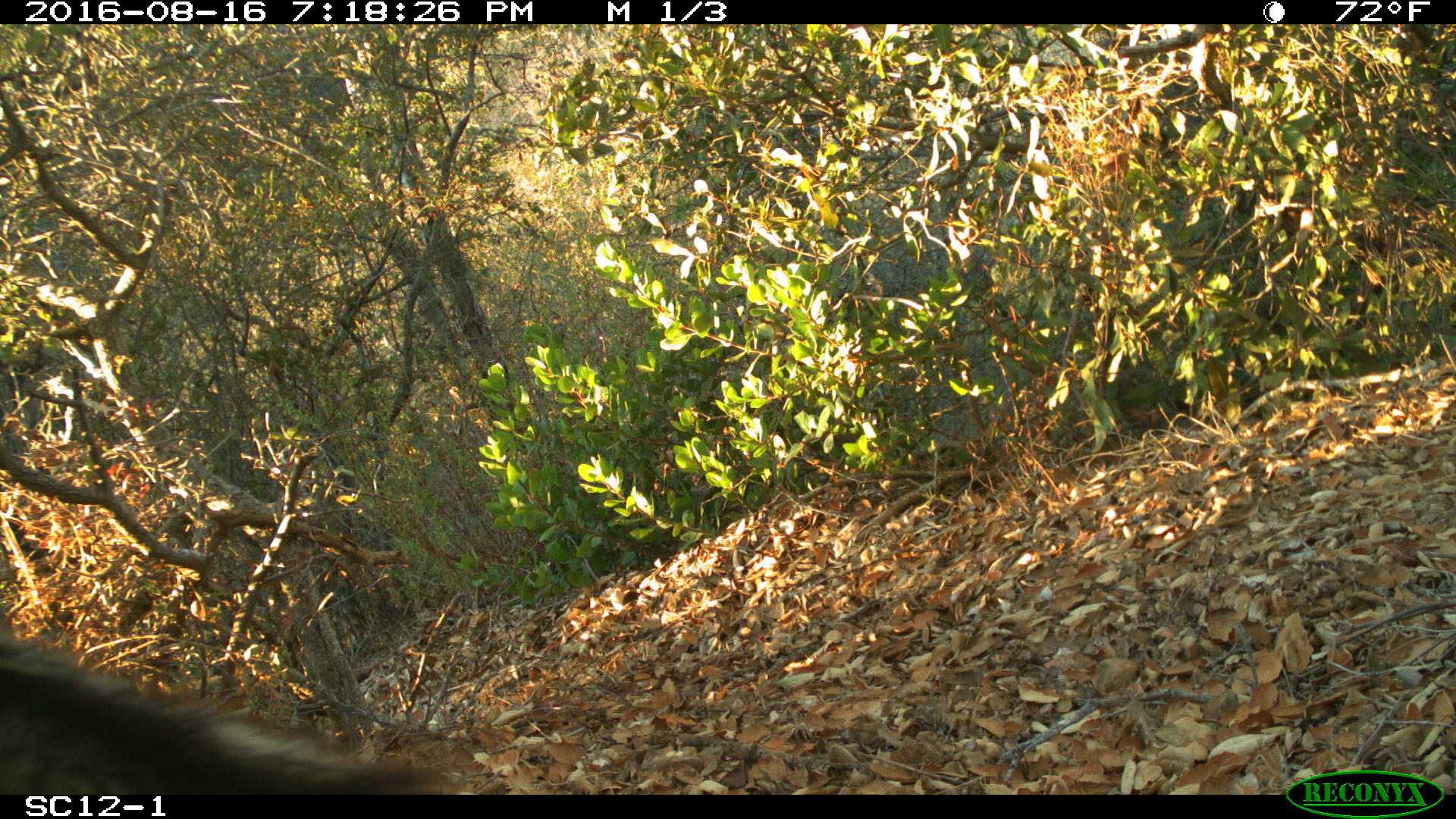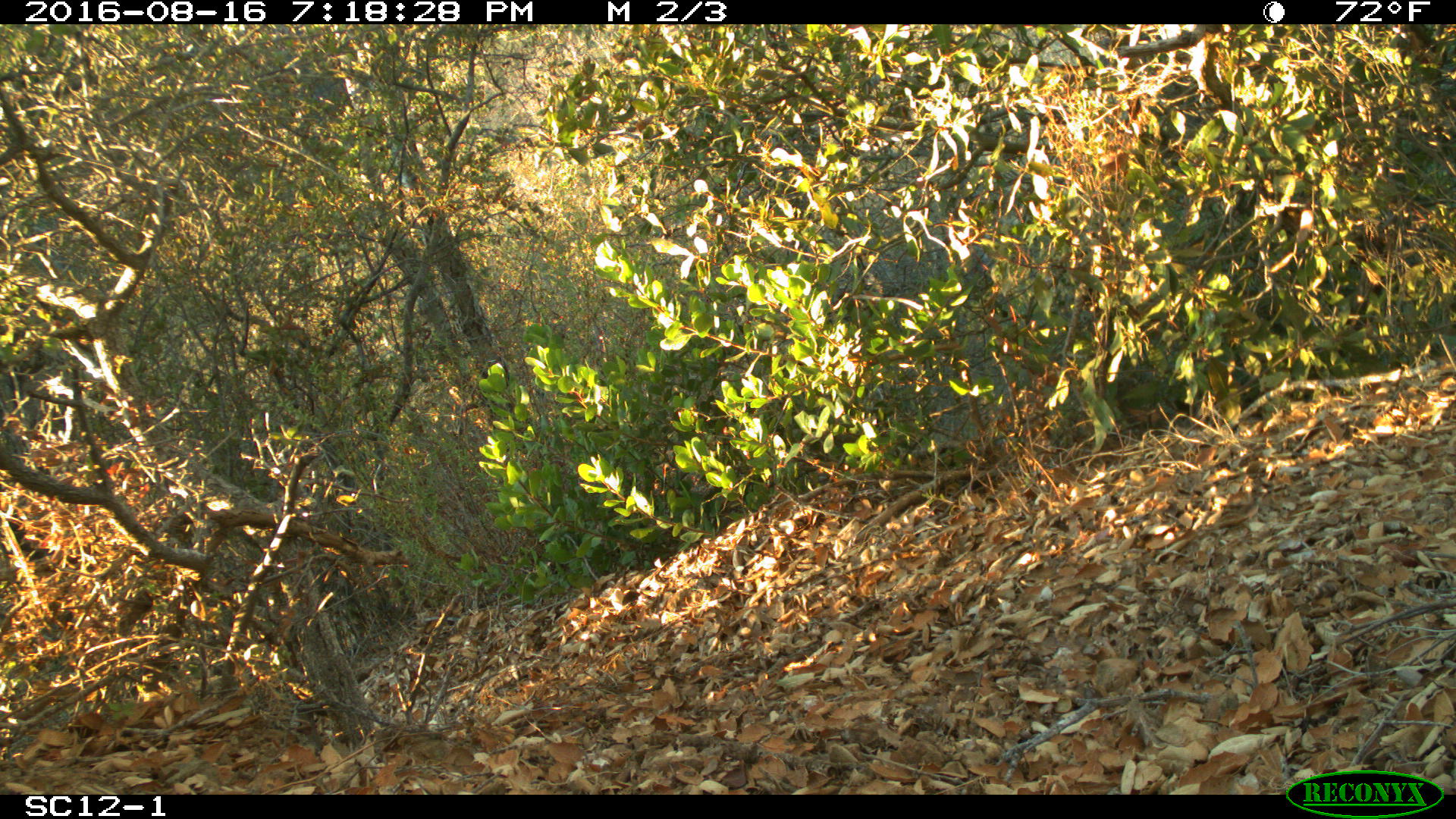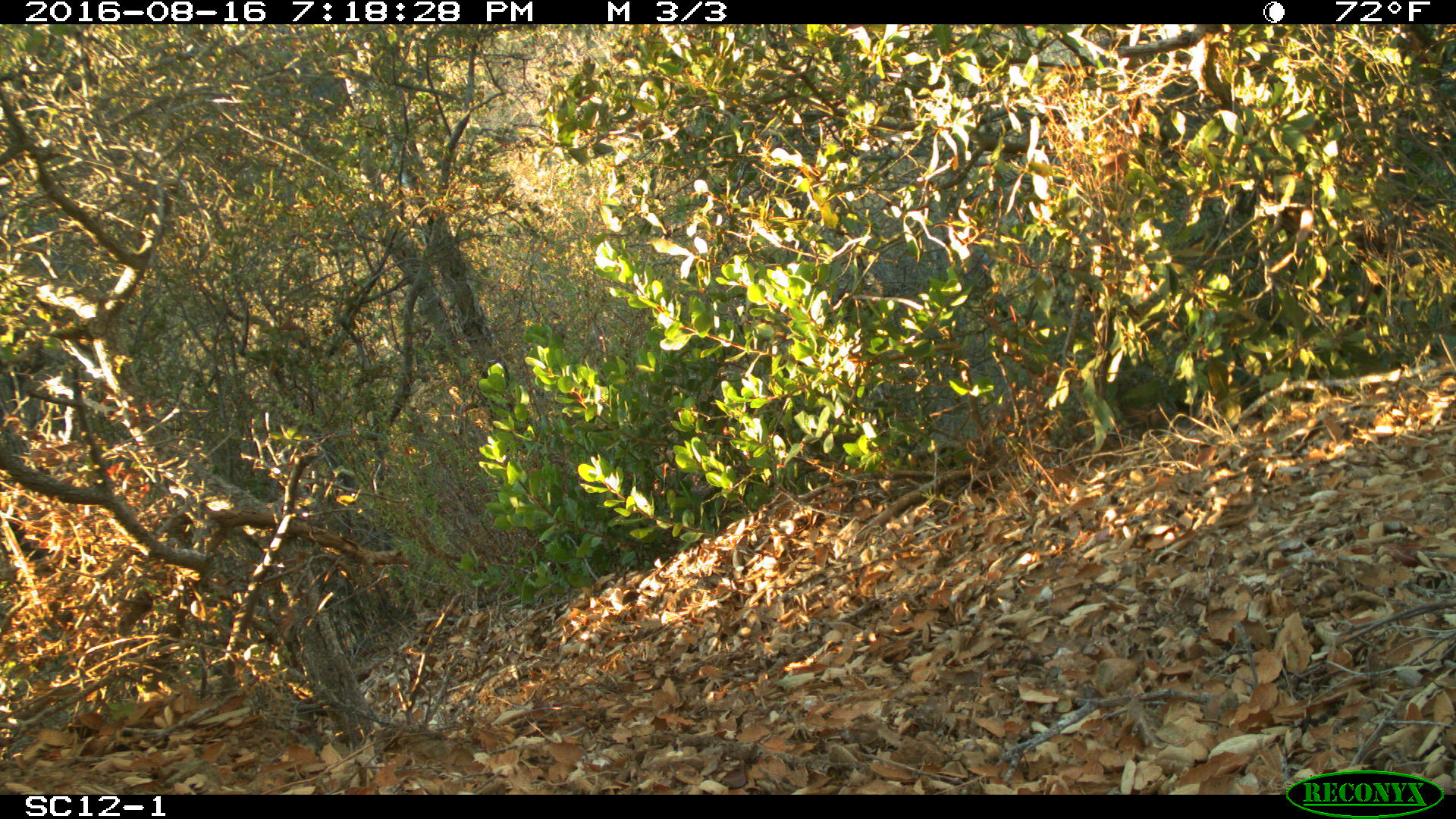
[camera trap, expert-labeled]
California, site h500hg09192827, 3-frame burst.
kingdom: Animalia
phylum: Chordata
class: Mammalia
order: Carnivora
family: Canidae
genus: Urocyon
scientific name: Urocyon littoralis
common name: island fox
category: fox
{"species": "fox (island fox) (Urocyon littoralis)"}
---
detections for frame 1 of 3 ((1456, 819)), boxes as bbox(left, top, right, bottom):
fox: bbox(0, 626, 458, 794)